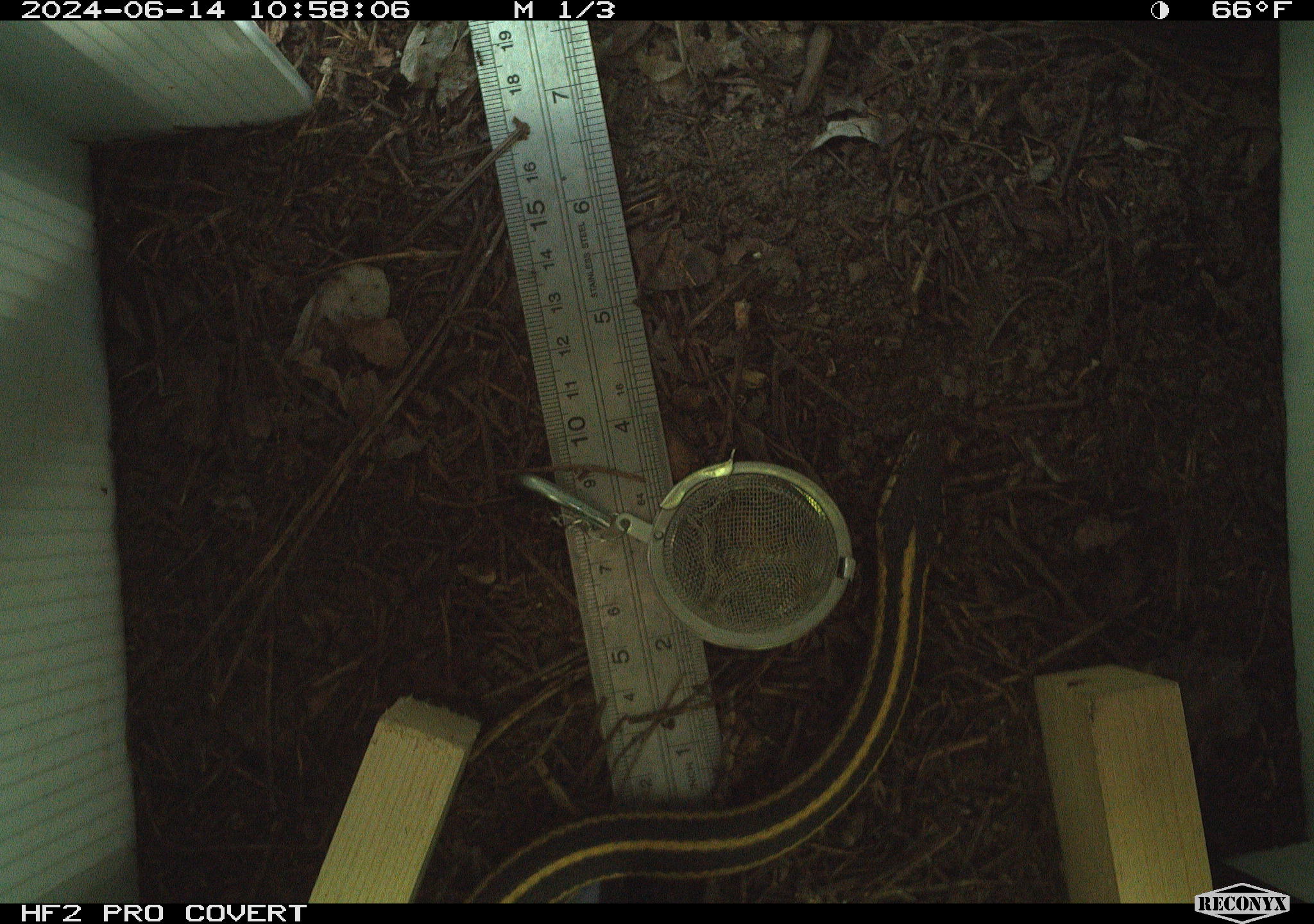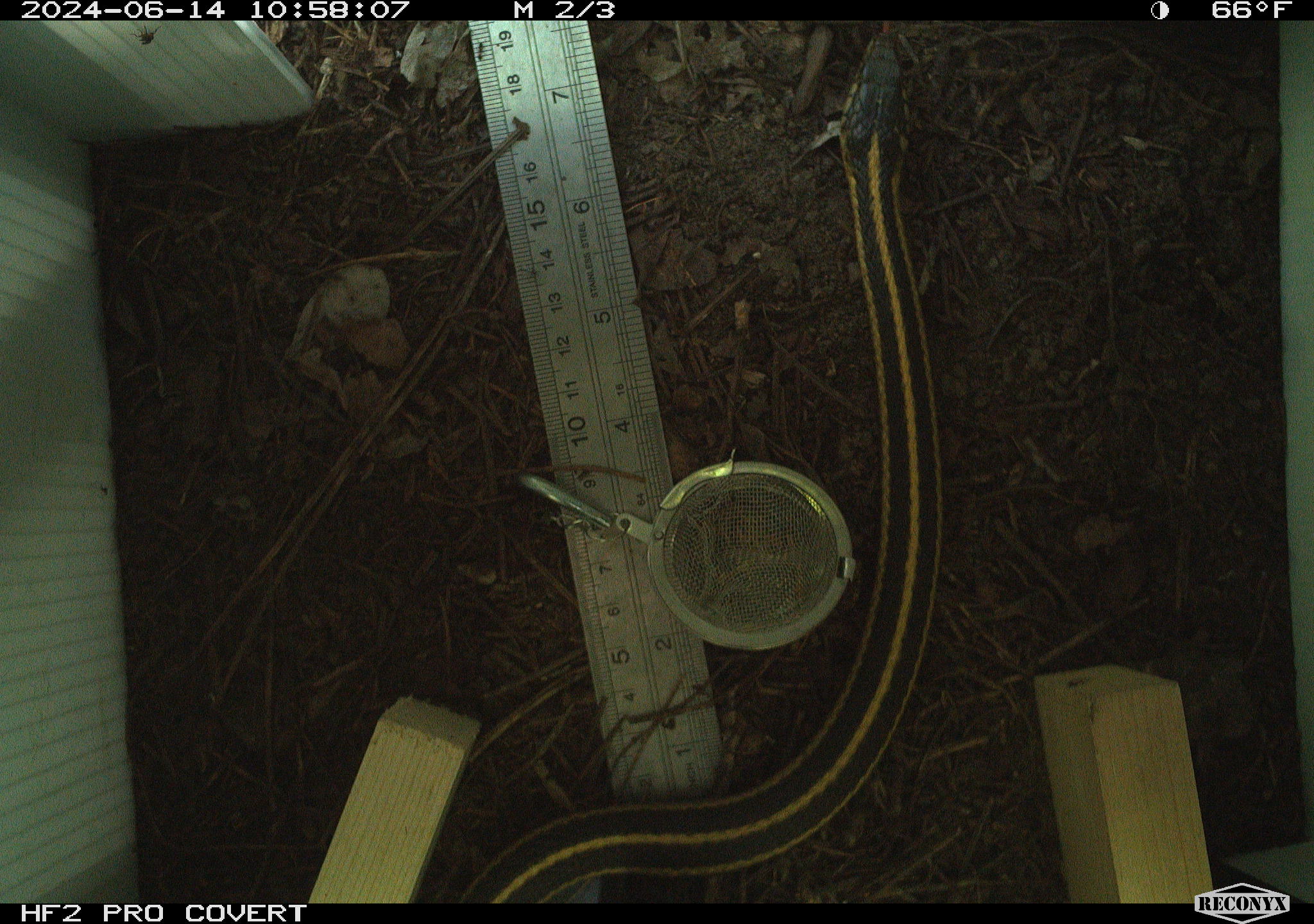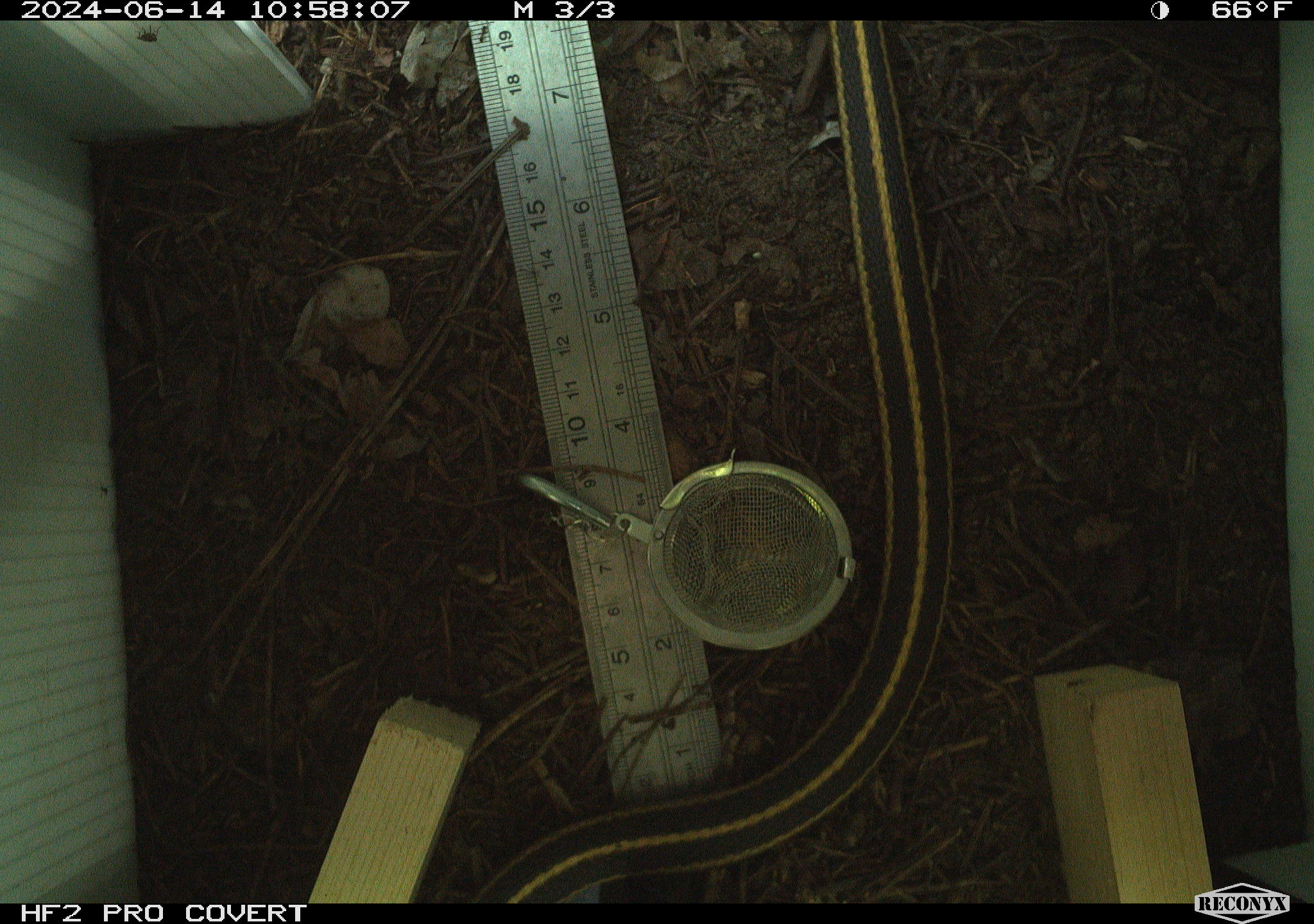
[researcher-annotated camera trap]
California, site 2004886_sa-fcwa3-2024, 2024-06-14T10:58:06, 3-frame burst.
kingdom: Animalia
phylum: Chordata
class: Reptilia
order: Squamata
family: Colubridae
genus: Thamnophis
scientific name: Thamnophis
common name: american gartersnakes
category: thamnophis species